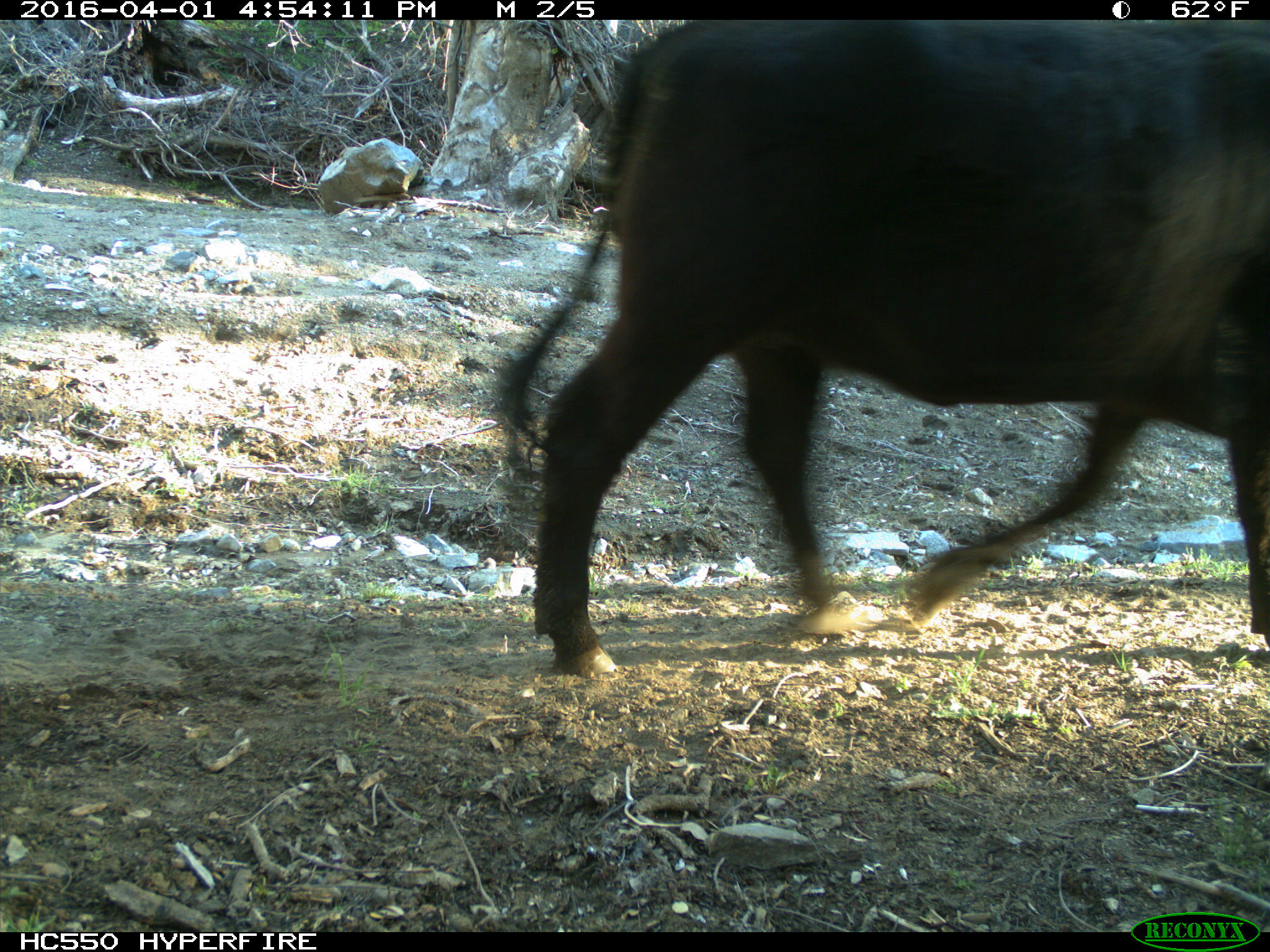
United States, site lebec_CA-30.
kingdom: Animalia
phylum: Chordata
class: Mammalia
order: Artiodactyla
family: Bovidae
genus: Bos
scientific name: Bos taurus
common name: domestic cow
Bos taurus (domestic cow).